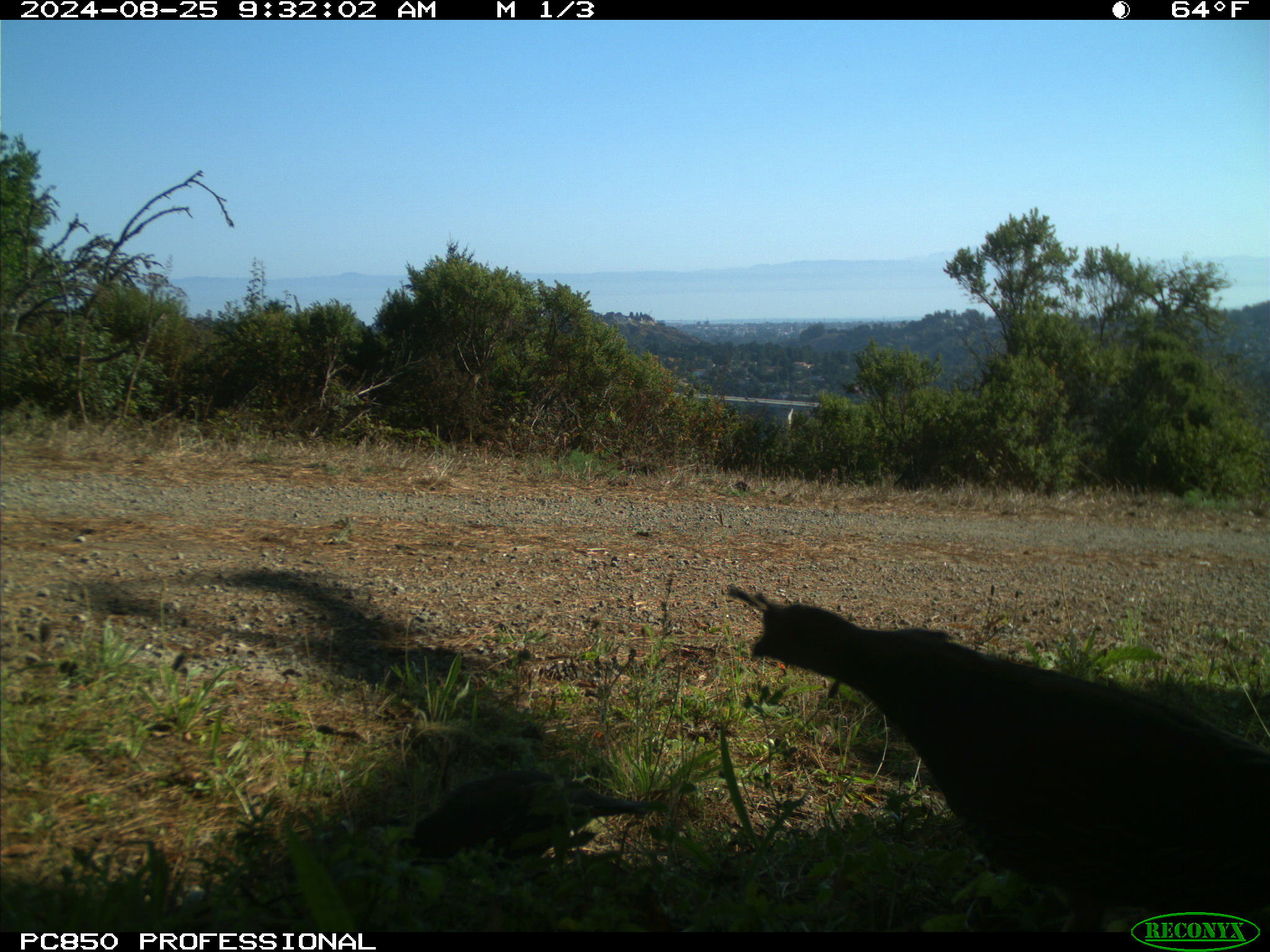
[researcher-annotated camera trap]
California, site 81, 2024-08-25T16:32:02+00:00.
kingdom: Animalia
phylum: Chordata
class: Aves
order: Galliformes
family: Odontophoridae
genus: Callipepla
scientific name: Callipepla californica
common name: california quail